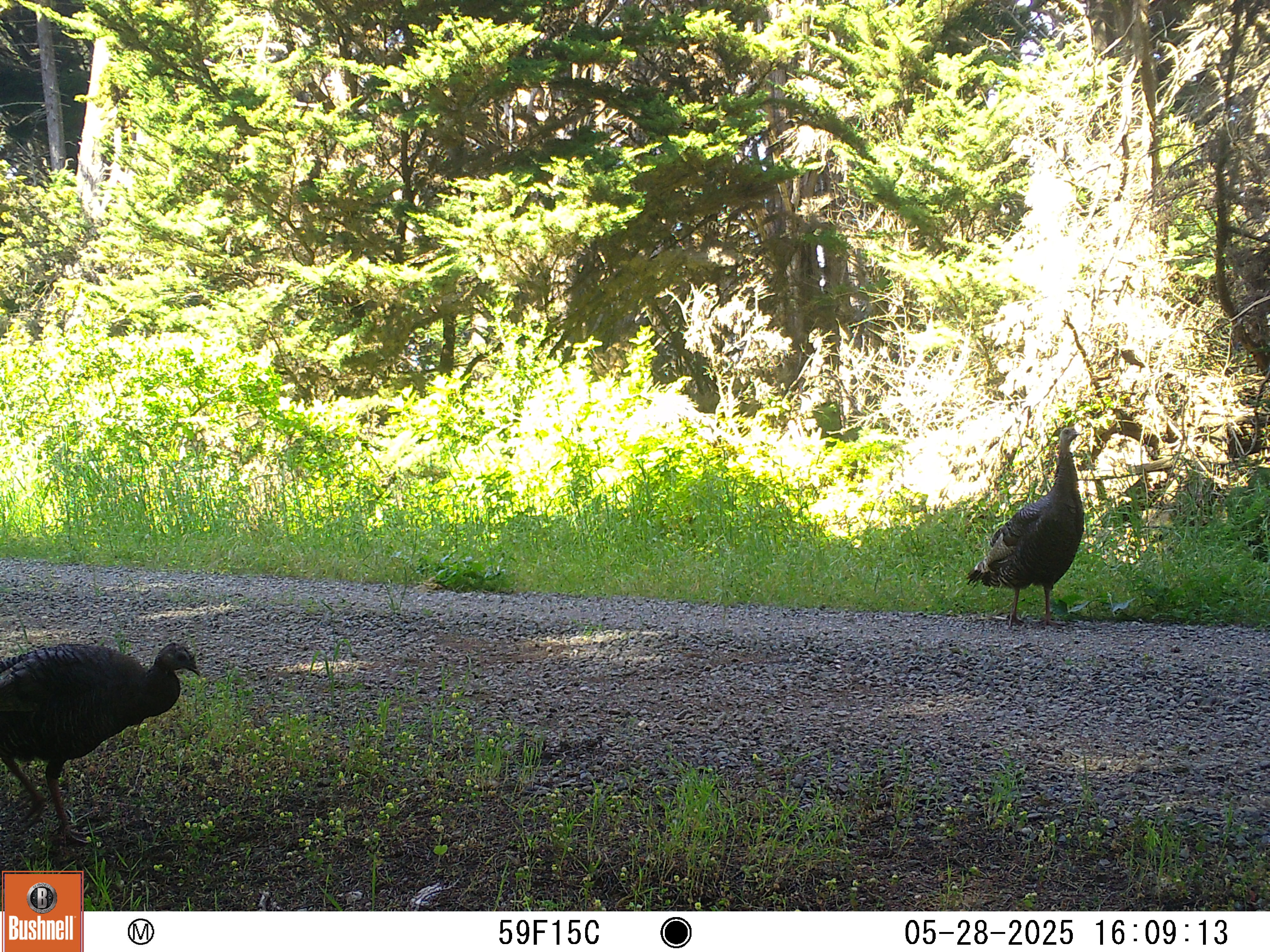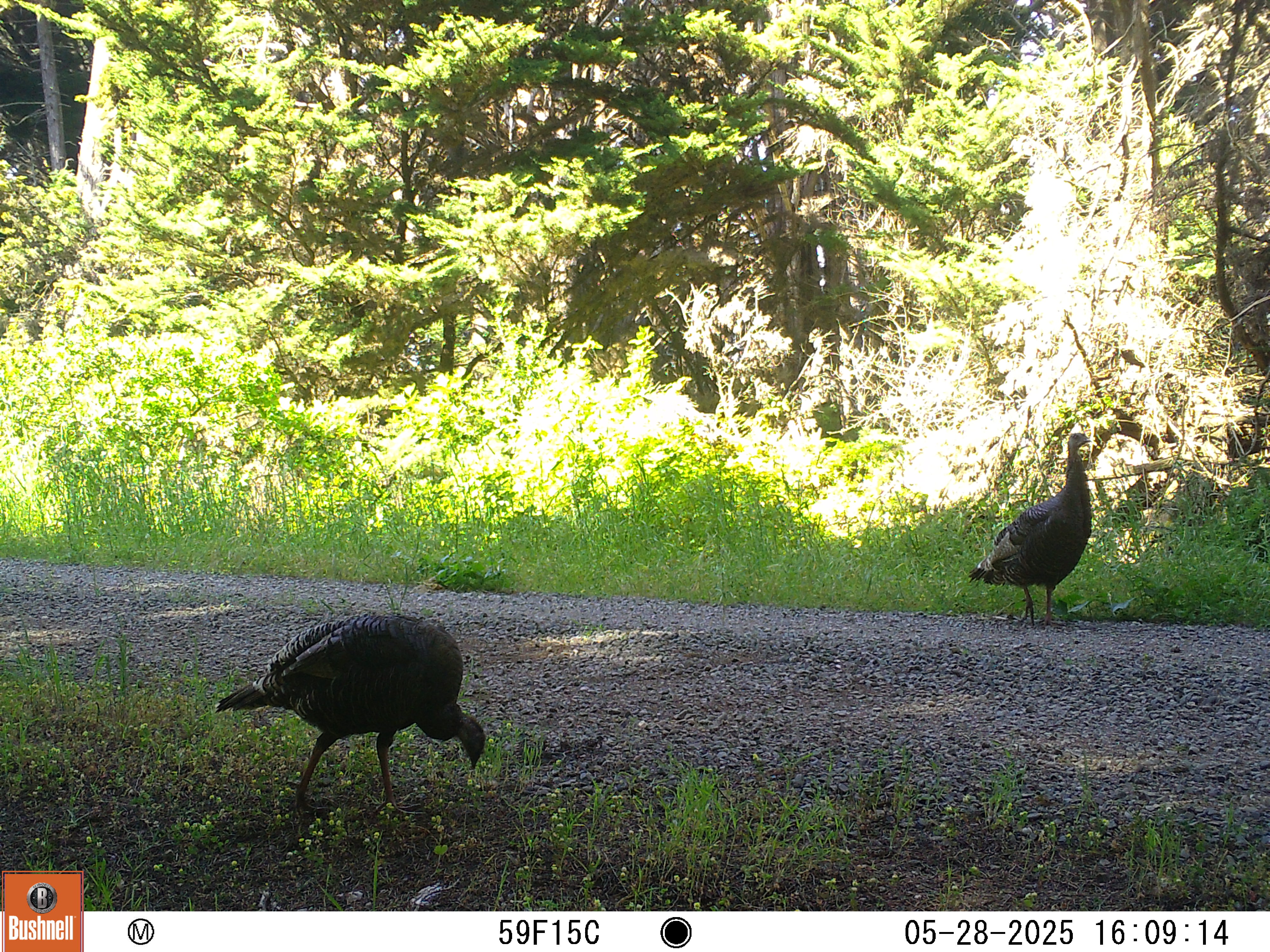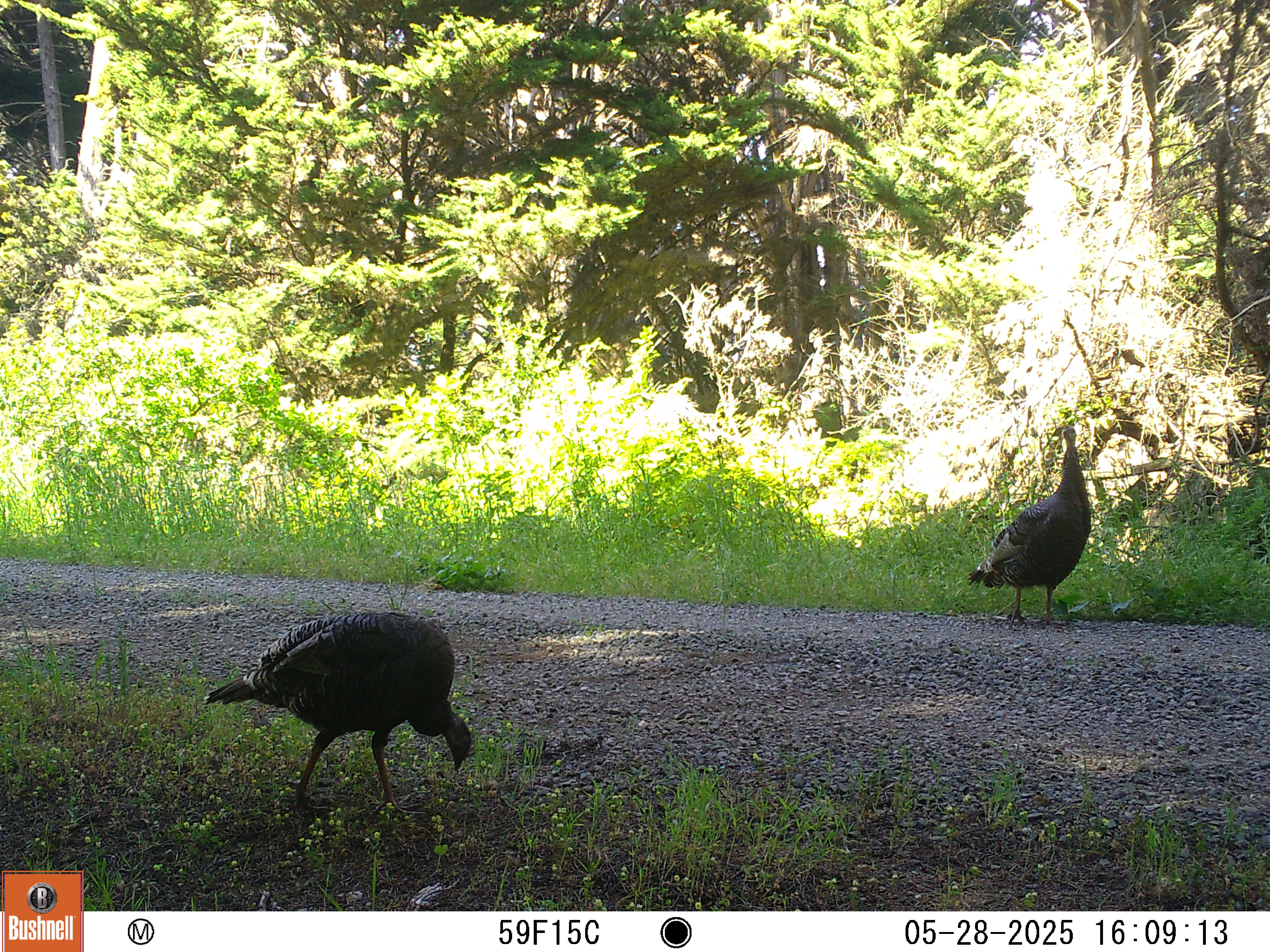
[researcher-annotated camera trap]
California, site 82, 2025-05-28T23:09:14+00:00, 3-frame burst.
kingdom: Animalia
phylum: Chordata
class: Aves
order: Galliformes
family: Phasianidae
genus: Meleagris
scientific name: Meleagris gallopavo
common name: turkey